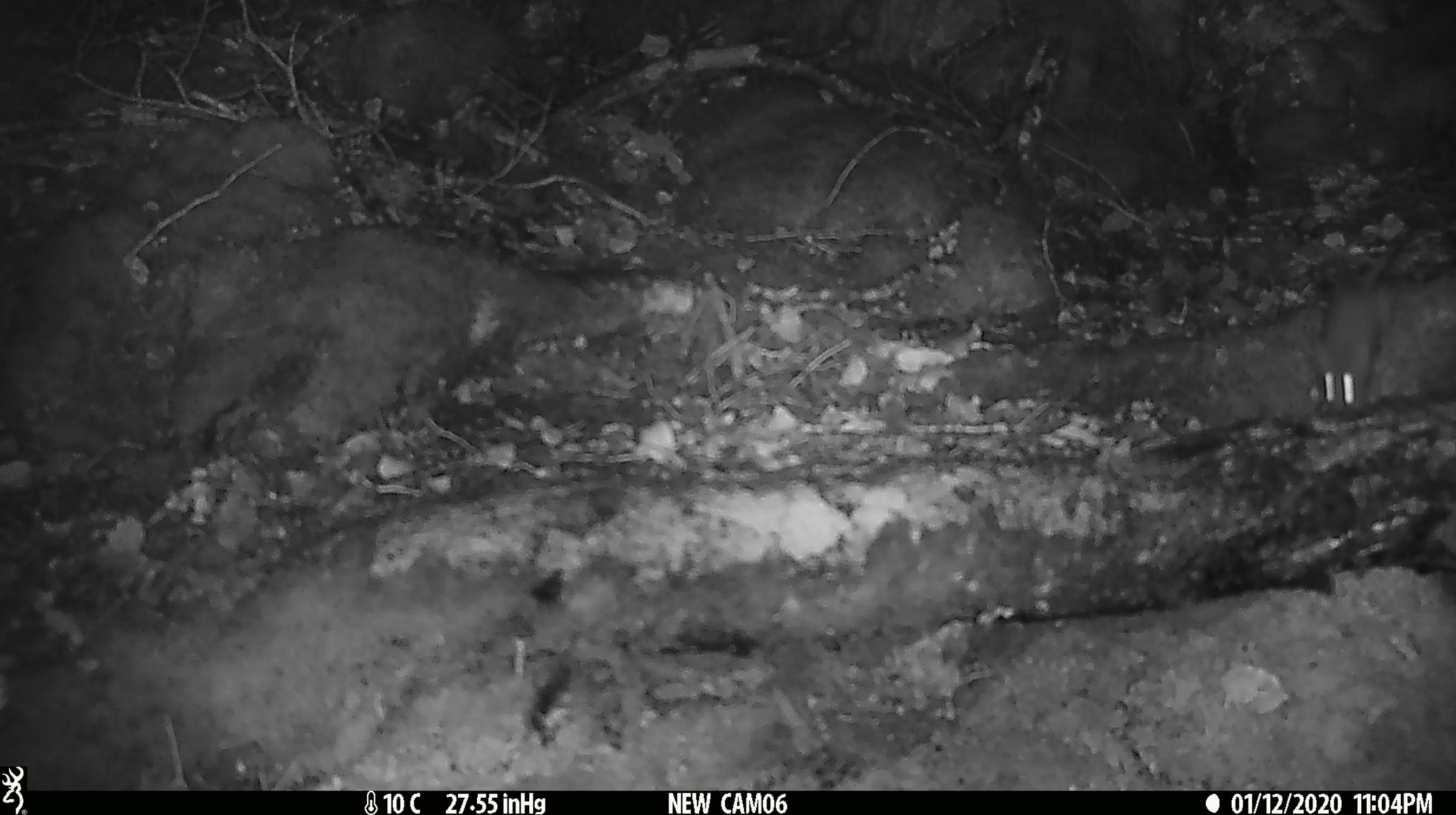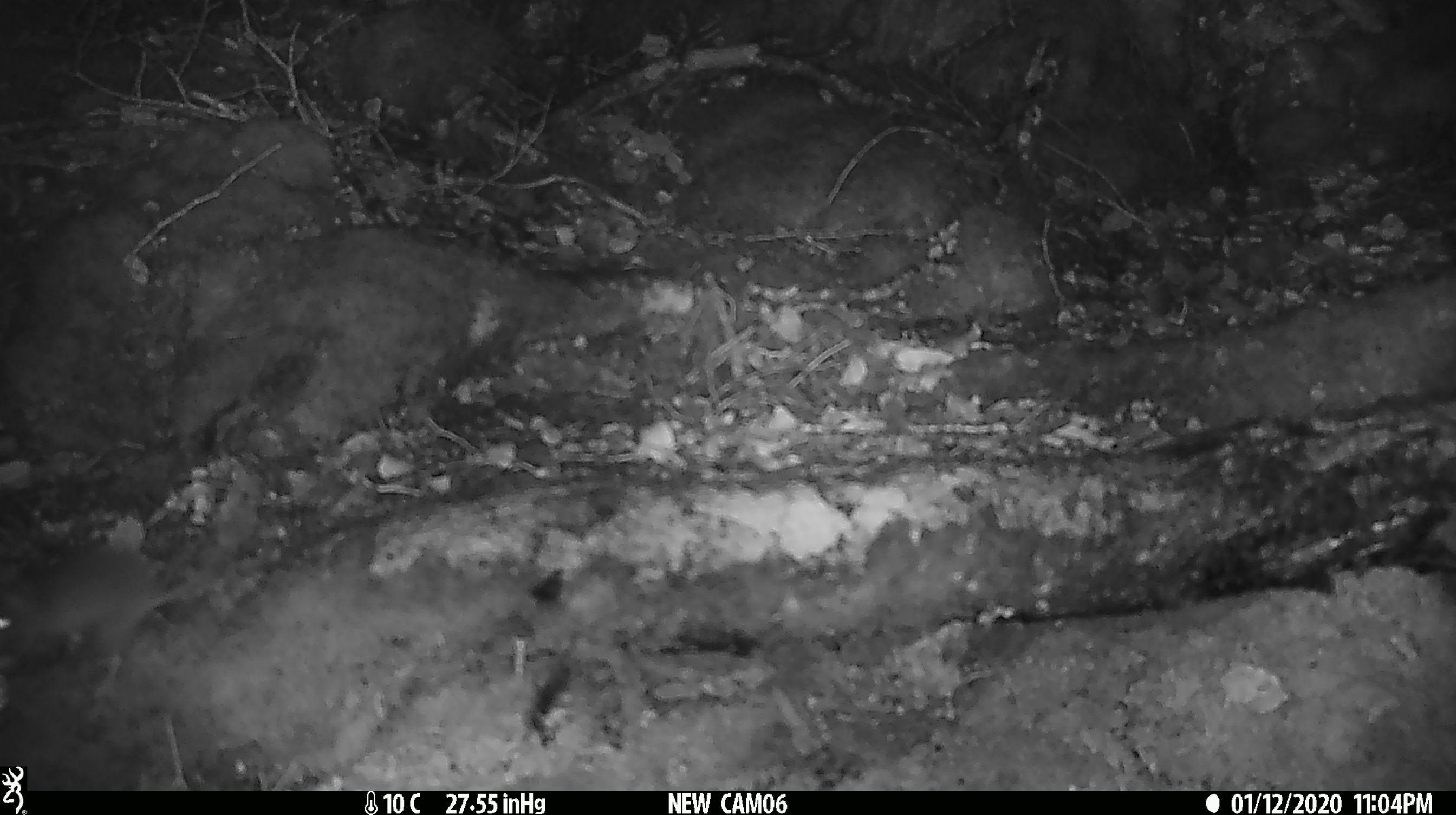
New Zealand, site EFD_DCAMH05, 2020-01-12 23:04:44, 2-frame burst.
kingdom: Animalia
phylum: Chordata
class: Mammalia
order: Rodentia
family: Muridae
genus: Mus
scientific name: Mus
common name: mouse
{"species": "mouse (Mus)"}